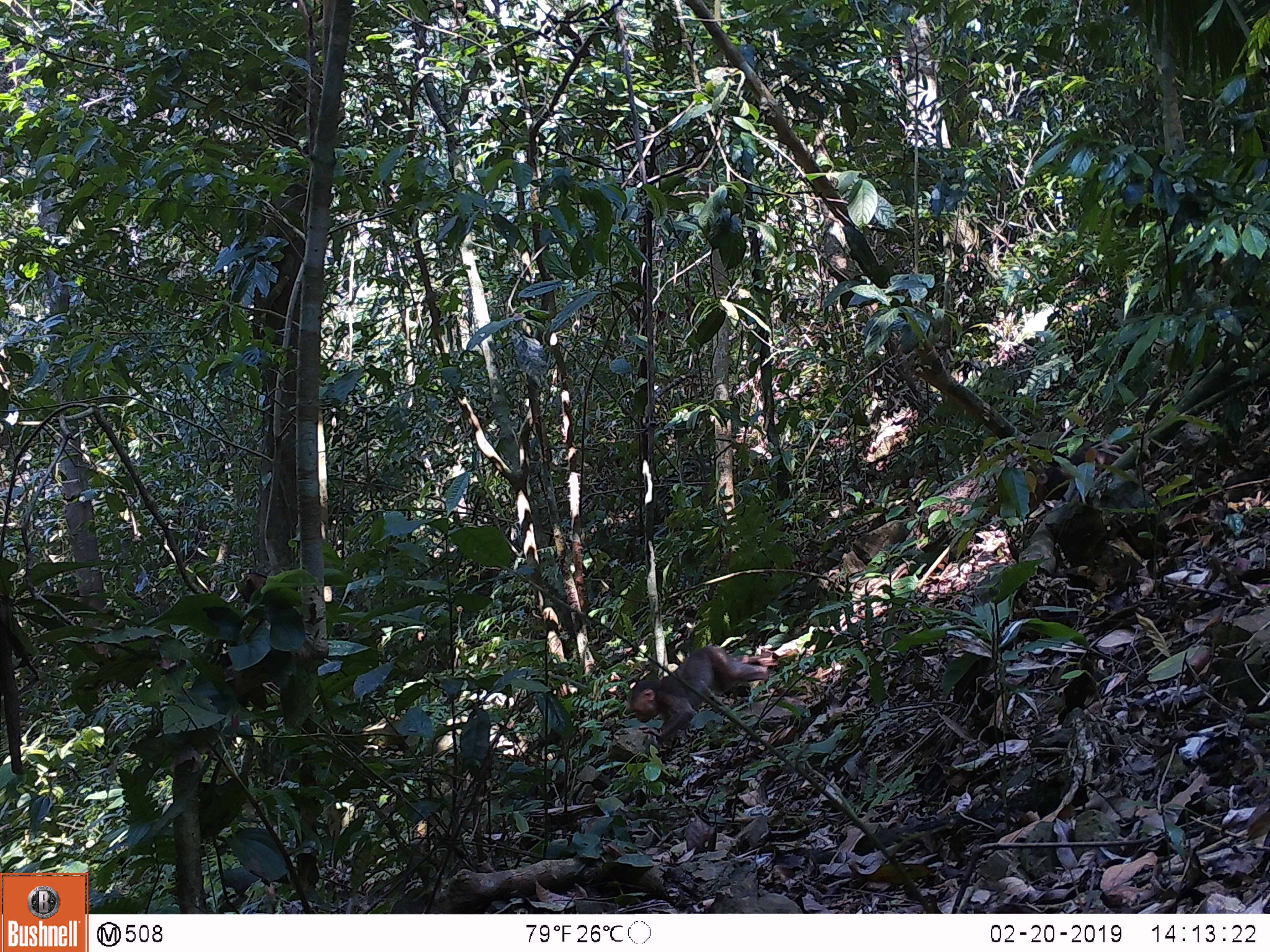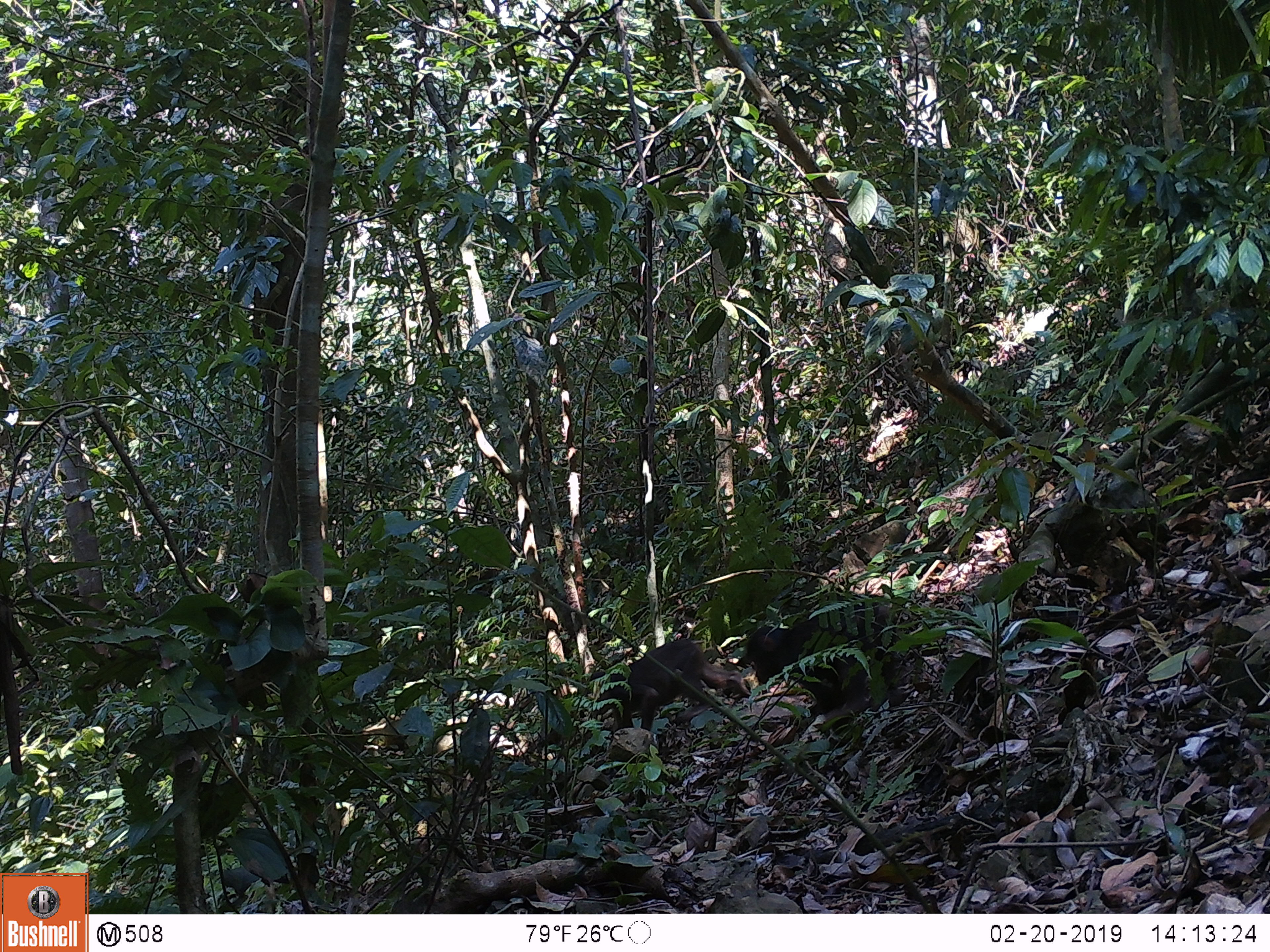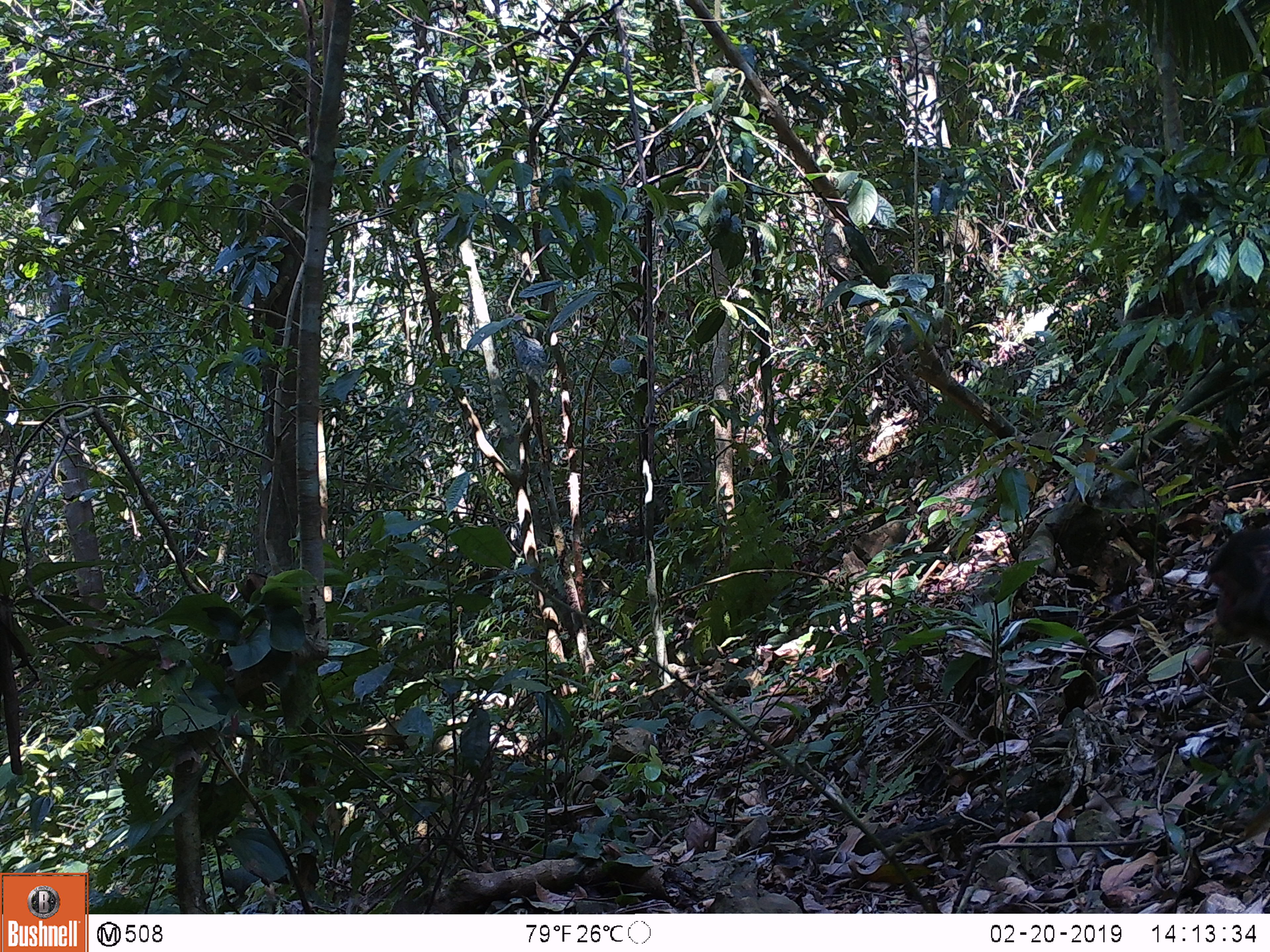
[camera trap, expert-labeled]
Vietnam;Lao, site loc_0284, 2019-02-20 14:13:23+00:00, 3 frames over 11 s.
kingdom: Animalia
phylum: Chordata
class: Mammalia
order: Primates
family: Cercopithecidae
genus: Macaca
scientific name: Macaca arctoides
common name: stump-tailed macaque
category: stump tailed macaque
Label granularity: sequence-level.